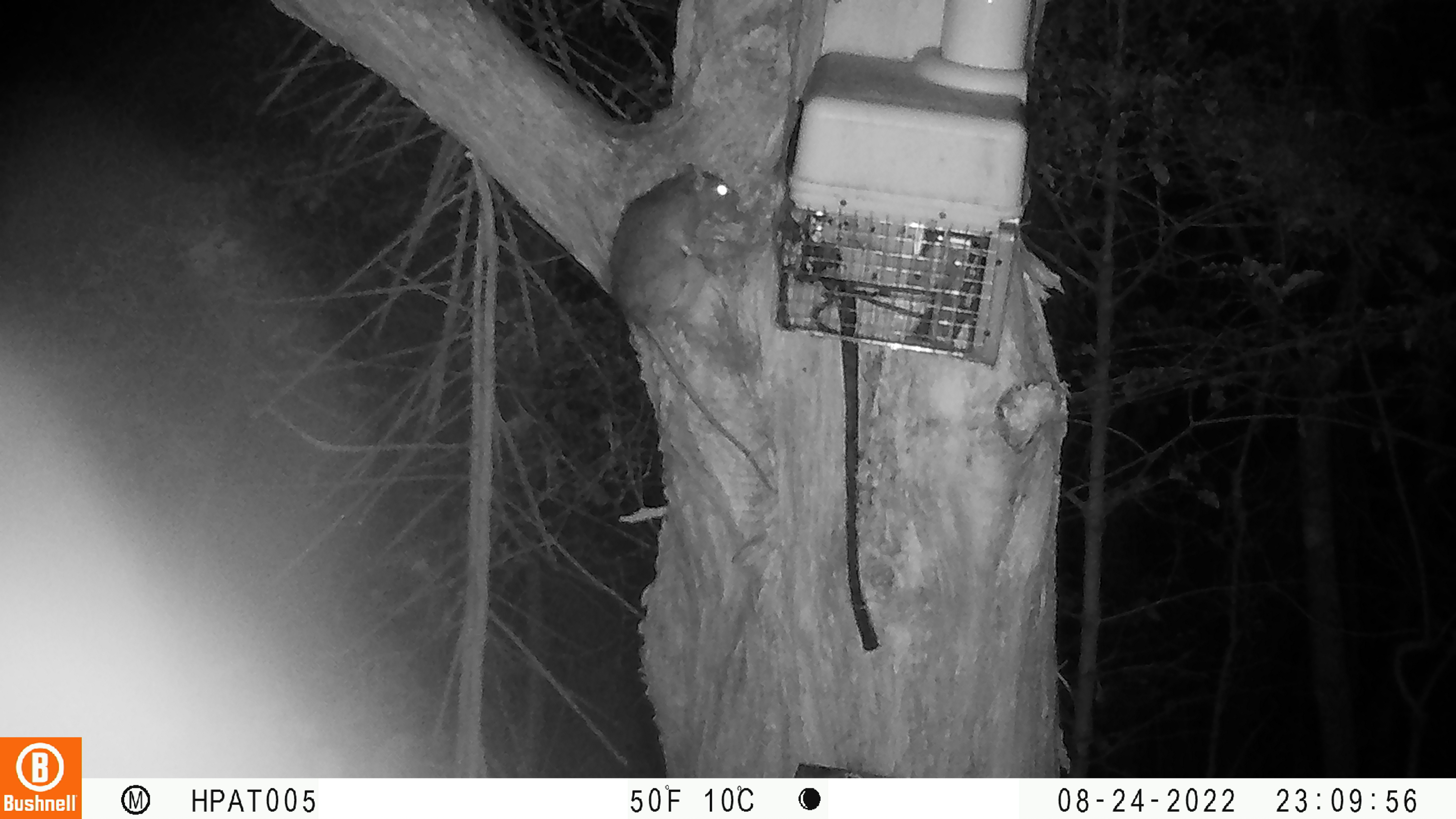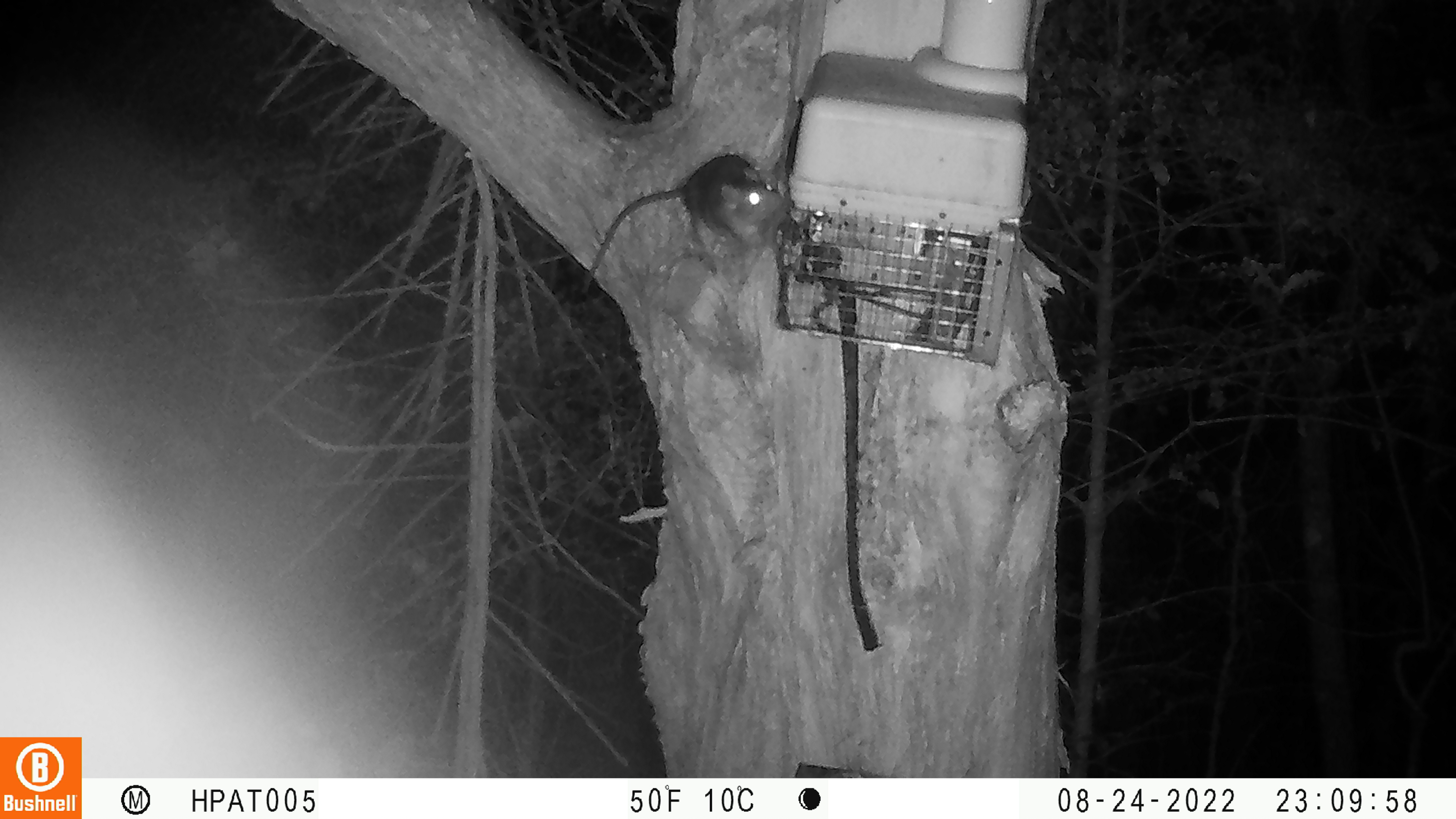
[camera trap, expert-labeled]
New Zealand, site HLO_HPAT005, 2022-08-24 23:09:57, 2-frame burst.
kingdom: Animalia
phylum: Chordata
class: Mammalia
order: Rodentia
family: Muridae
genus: Rattus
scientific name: Rattus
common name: rat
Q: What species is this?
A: Rat (Rattus).